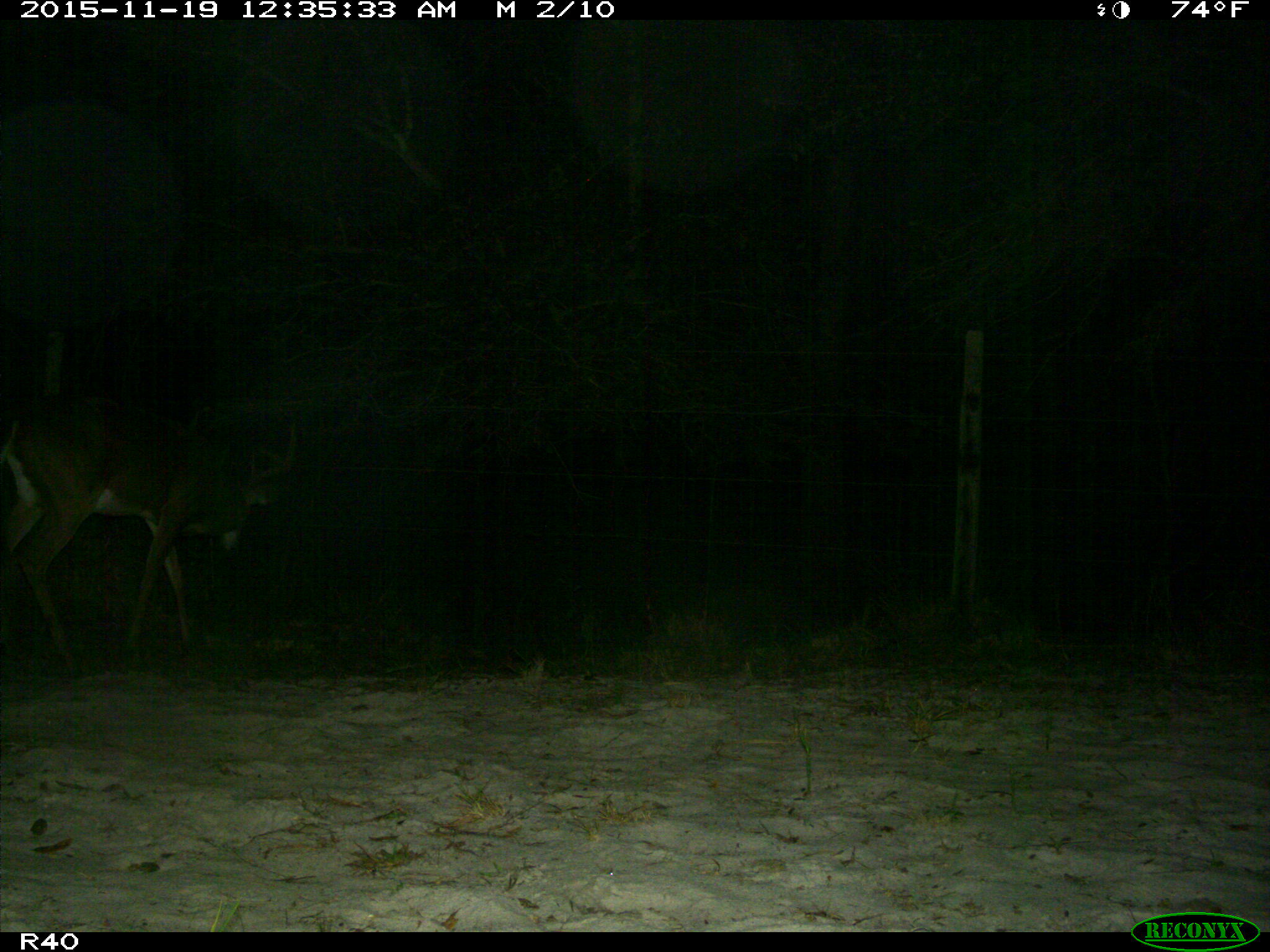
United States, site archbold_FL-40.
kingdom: Animalia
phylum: Chordata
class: Mammalia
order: Artiodactyla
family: Cervidae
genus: Odocoileus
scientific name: Odocoileus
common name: deer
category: unidentified deer